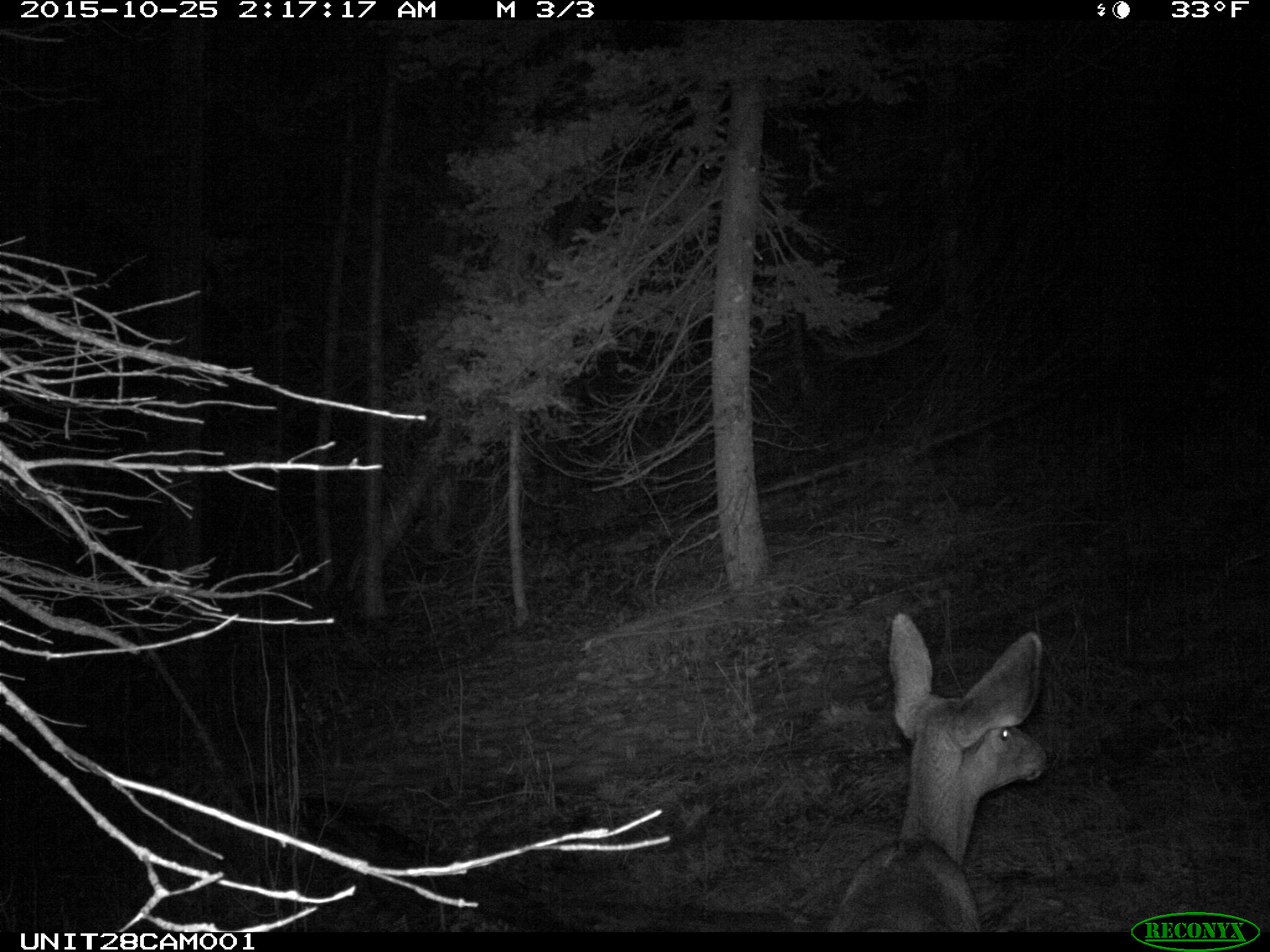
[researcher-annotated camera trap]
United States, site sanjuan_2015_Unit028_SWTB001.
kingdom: Animalia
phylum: Chordata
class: Mammalia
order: Artiodactyla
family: Cervidae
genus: Odocoileus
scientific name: Odocoileus hemionus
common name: mule deer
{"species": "Odocoileus hemionus (mule deer)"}